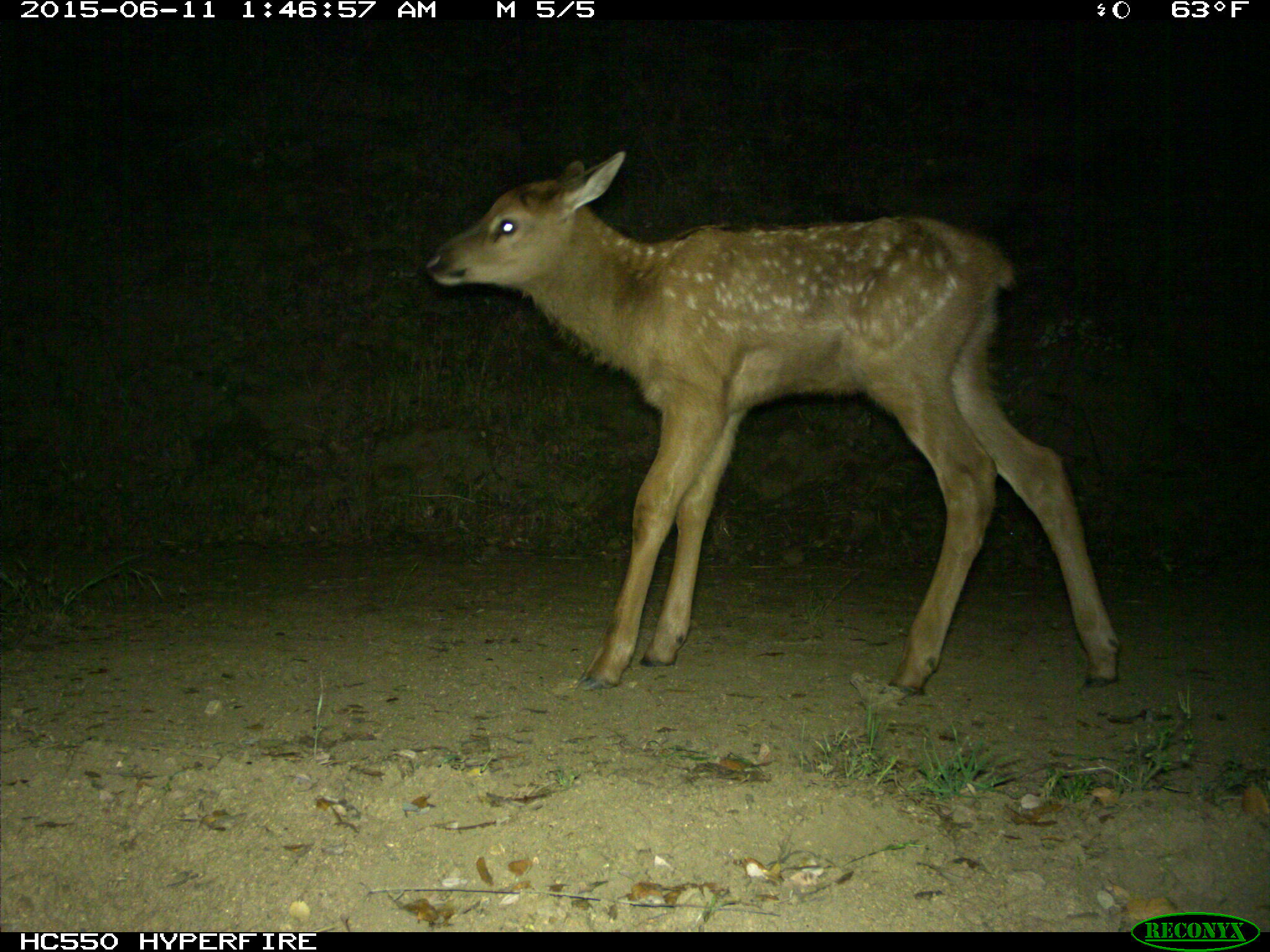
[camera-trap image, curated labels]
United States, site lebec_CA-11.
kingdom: Animalia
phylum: Chordata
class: Mammalia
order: Artiodactyla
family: Cervidae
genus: Cervus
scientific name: Cervus canadensis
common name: elk